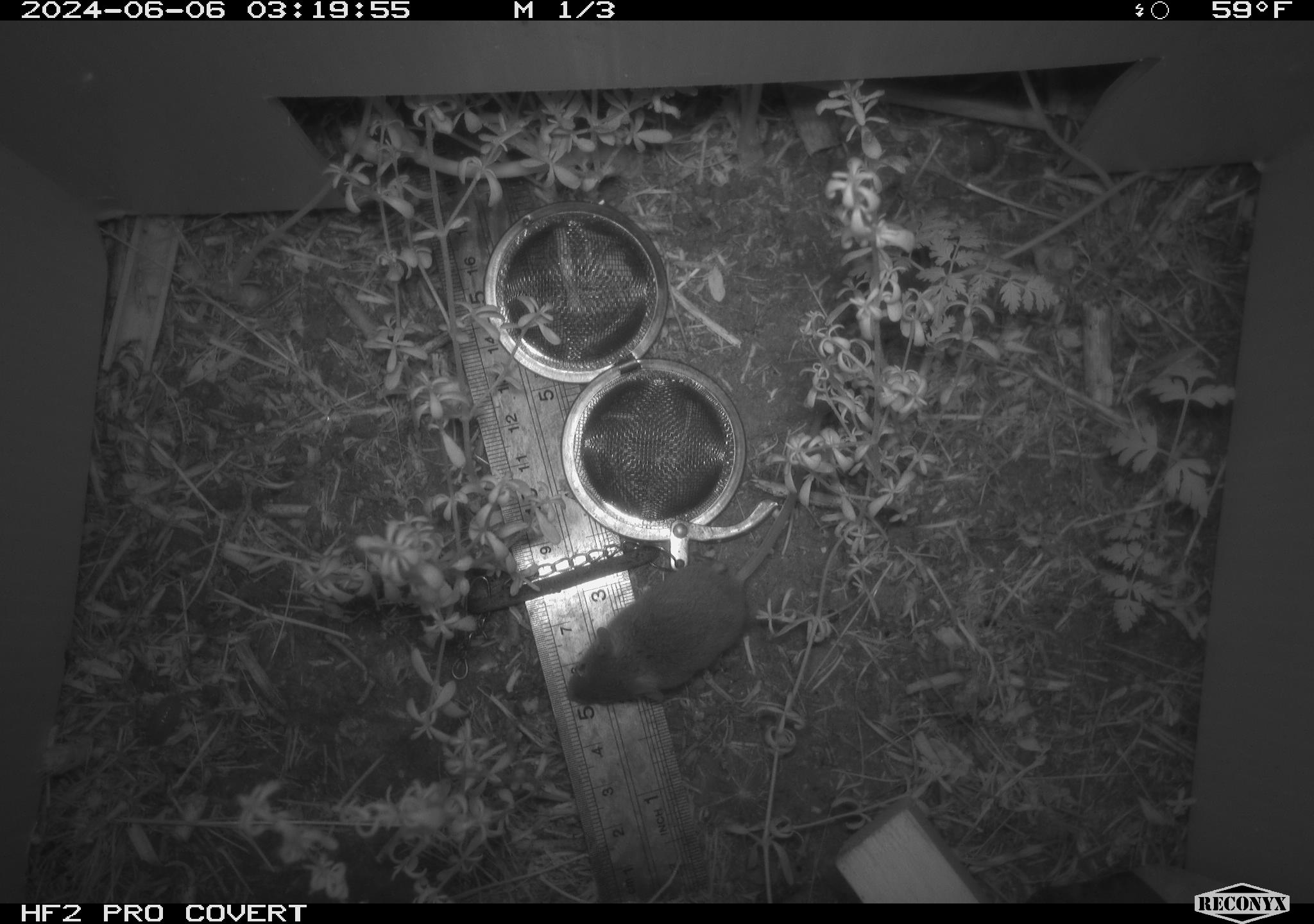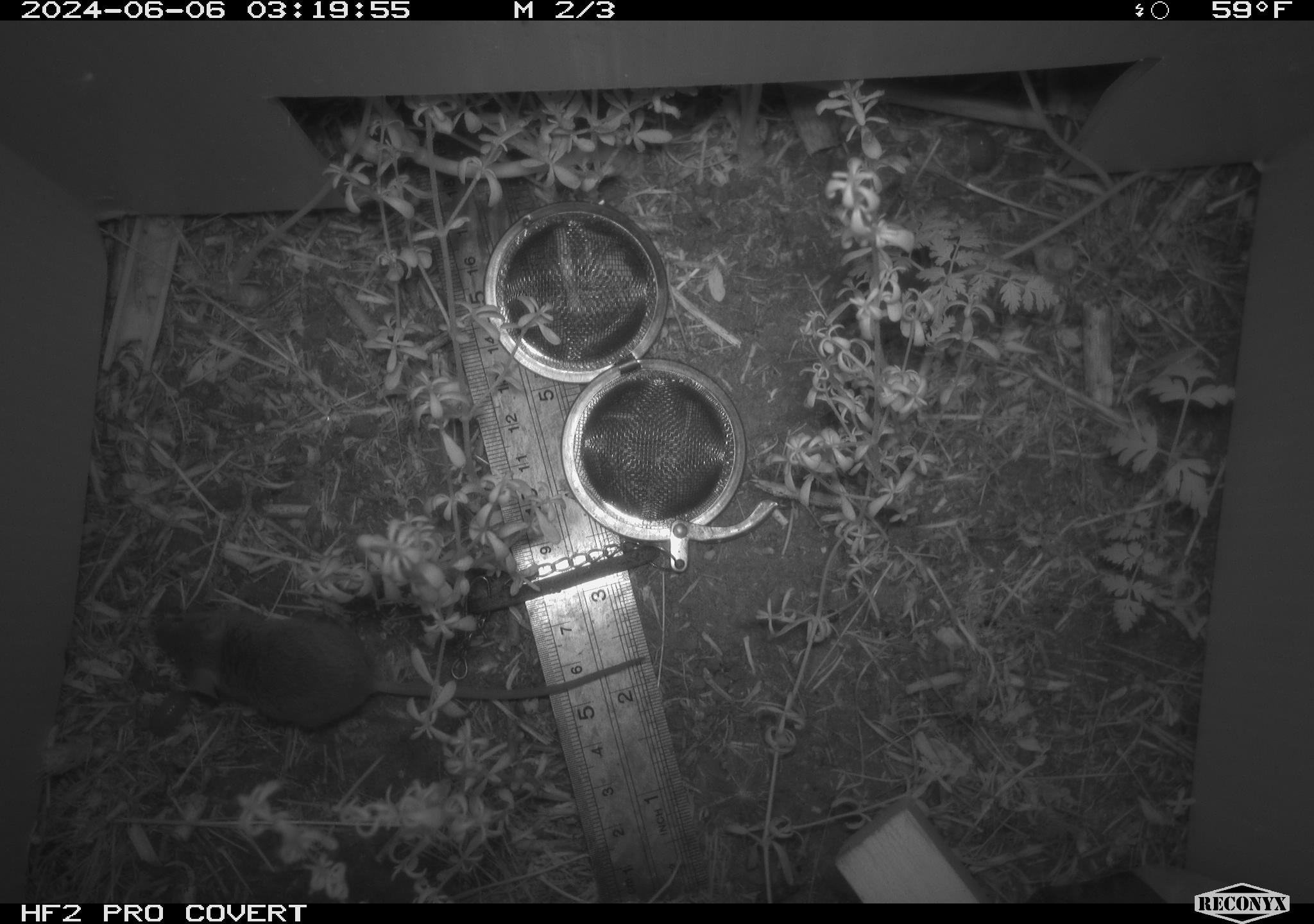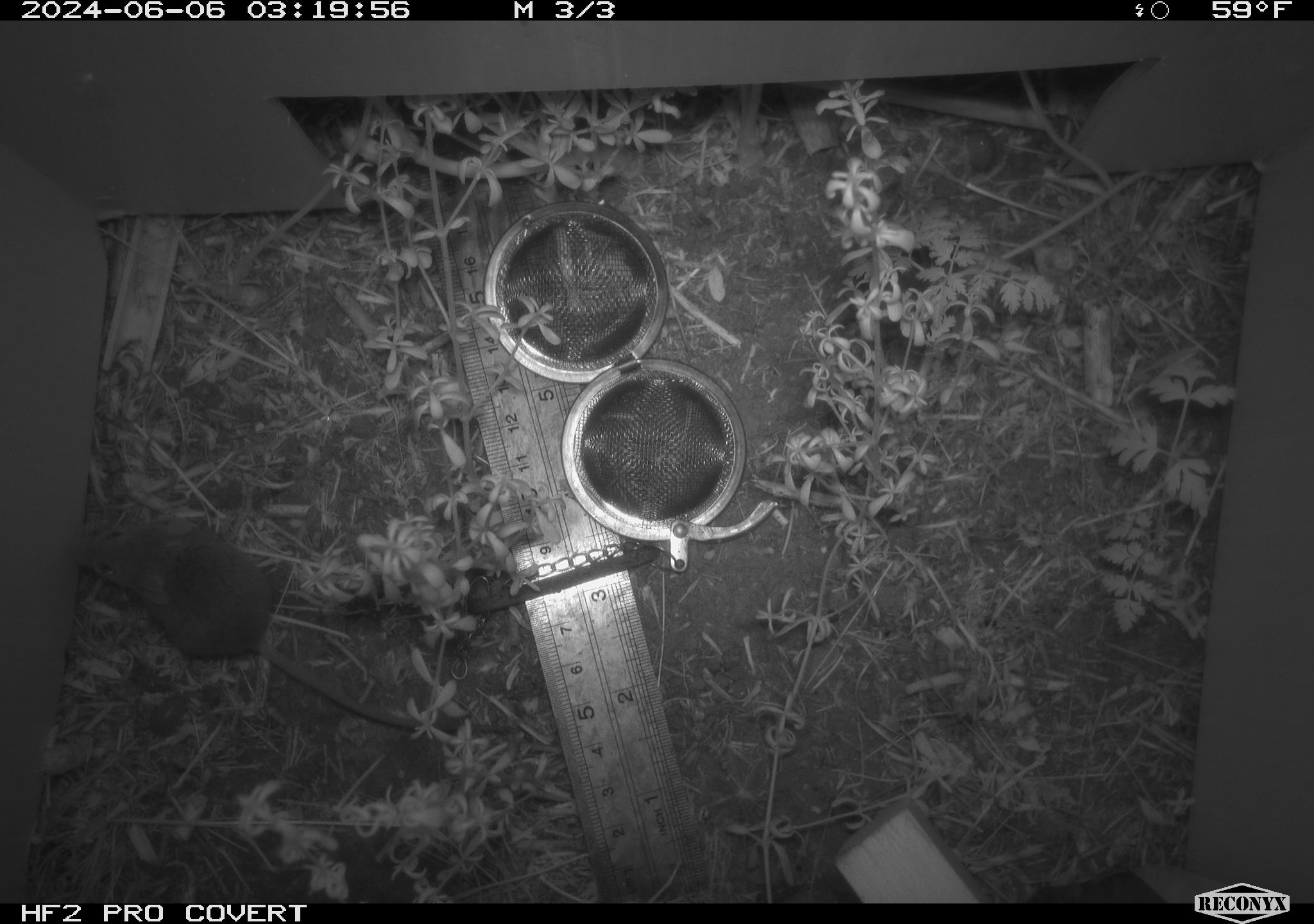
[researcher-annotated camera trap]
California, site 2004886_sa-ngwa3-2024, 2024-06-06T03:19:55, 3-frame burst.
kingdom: Animalia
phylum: Chordata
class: Mammalia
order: Rodentia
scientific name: Rodentia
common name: mouse species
Mouse species (Rodentia).